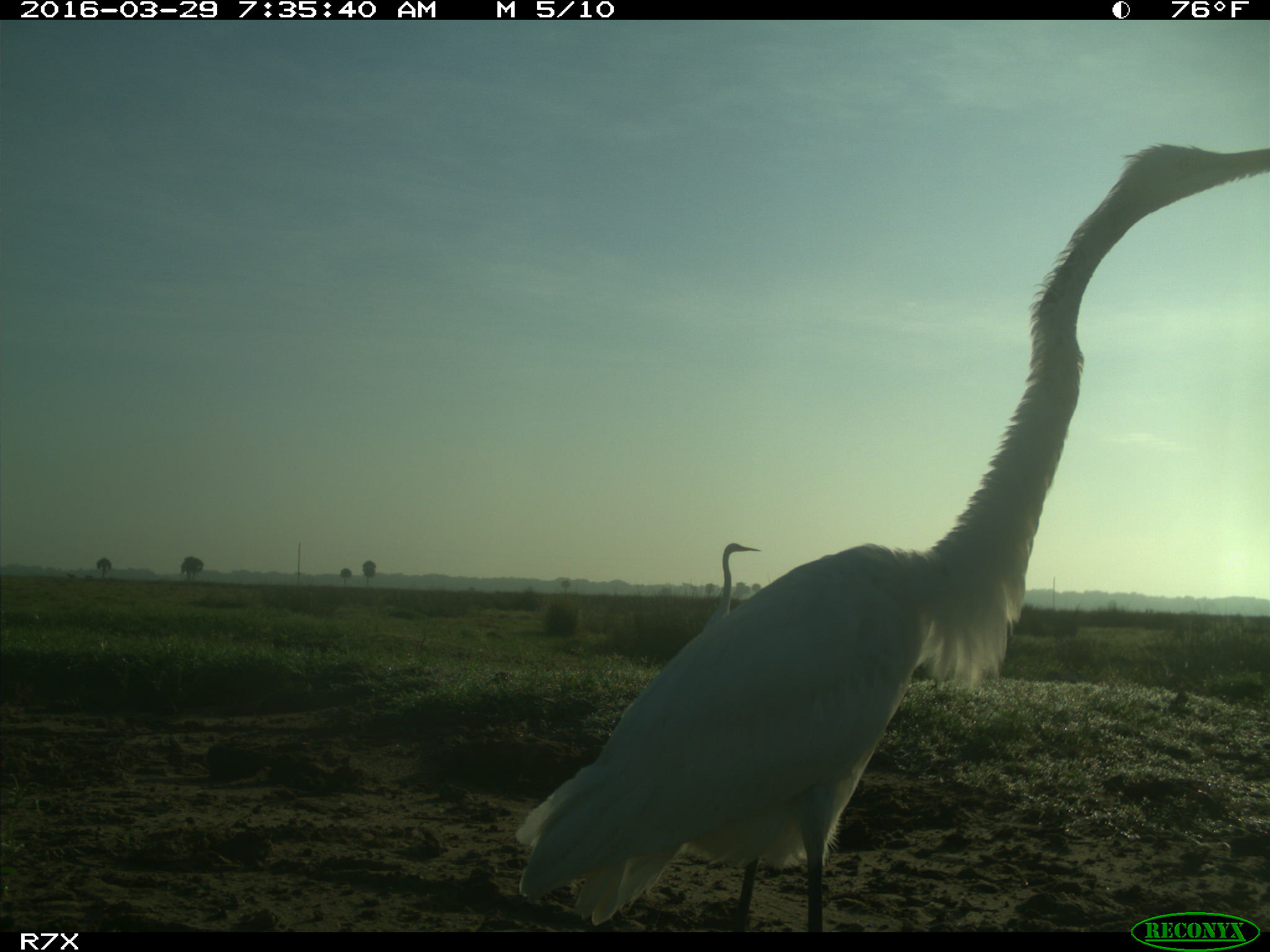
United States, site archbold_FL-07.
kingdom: Animalia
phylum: Chordata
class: Aves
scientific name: Aves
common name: birds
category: unidentified bird